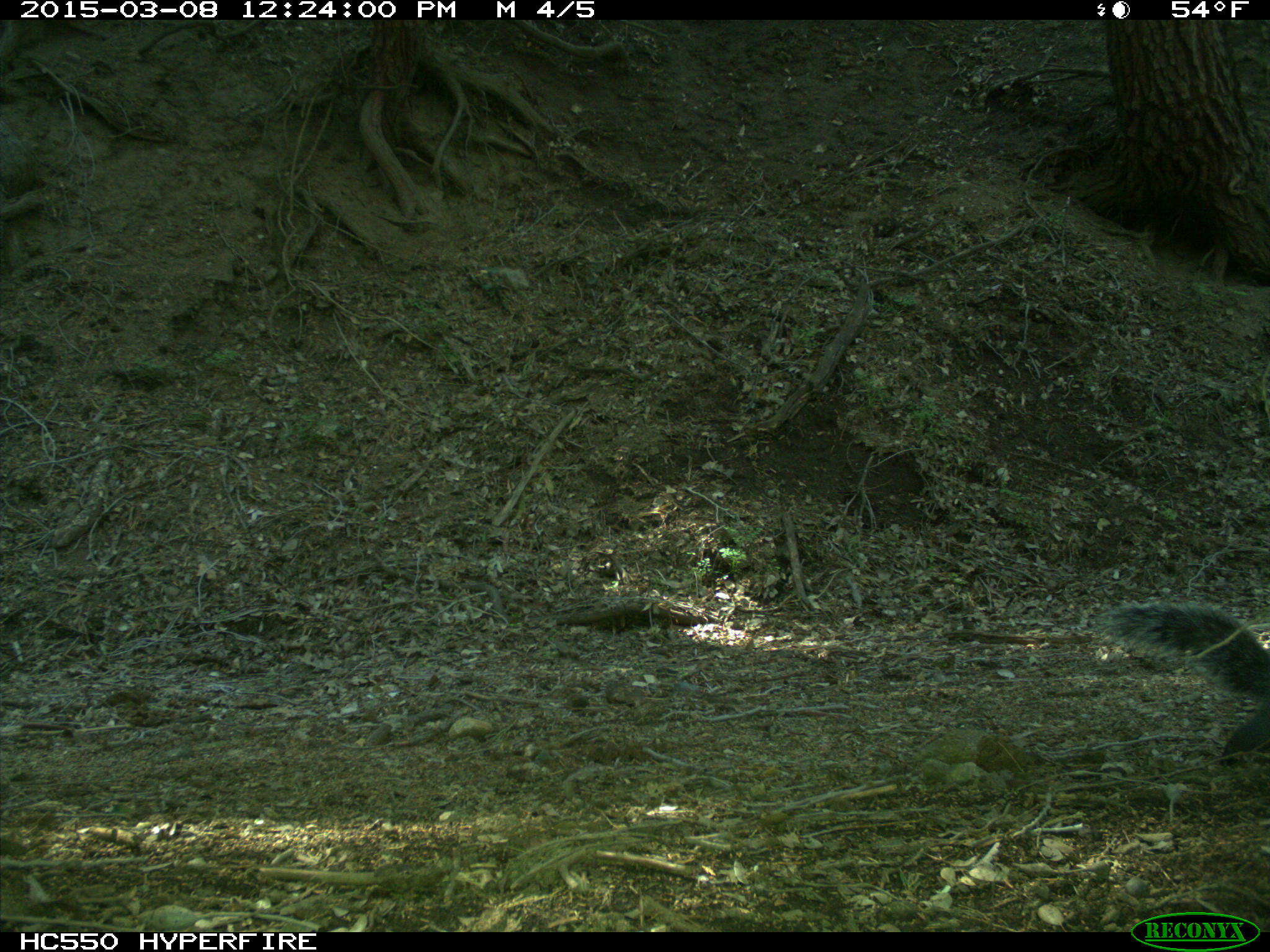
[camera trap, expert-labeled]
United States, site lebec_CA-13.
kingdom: Animalia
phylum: Chordata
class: Mammalia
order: Rodentia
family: Sciuridae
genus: Sciurus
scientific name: Sciurus carolinensis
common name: eastern gray squirrel